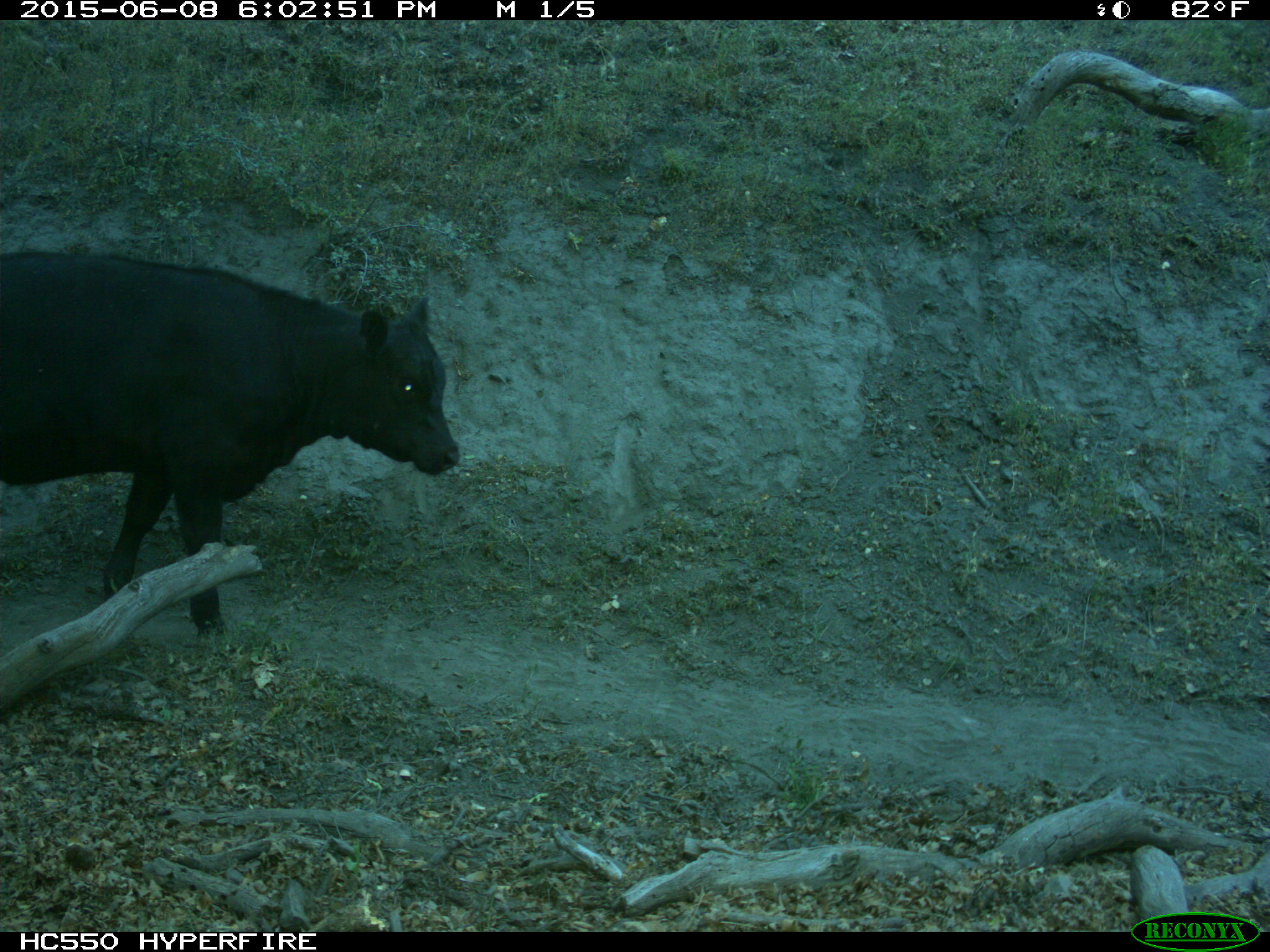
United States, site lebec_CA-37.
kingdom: Animalia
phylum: Chordata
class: Mammalia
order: Artiodactyla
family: Bovidae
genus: Bos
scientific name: Bos taurus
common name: domestic cow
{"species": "Bos taurus (domestic cow)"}